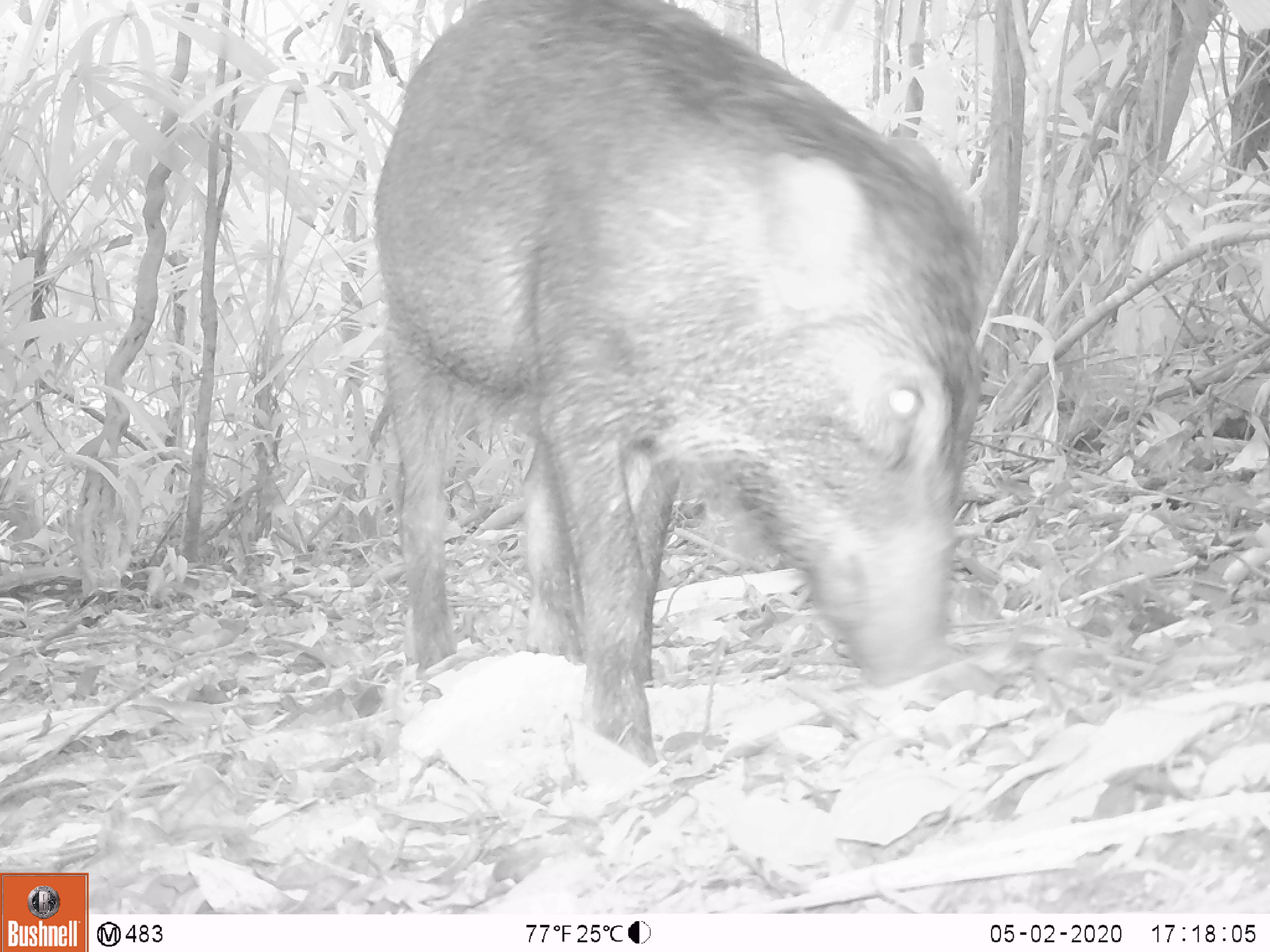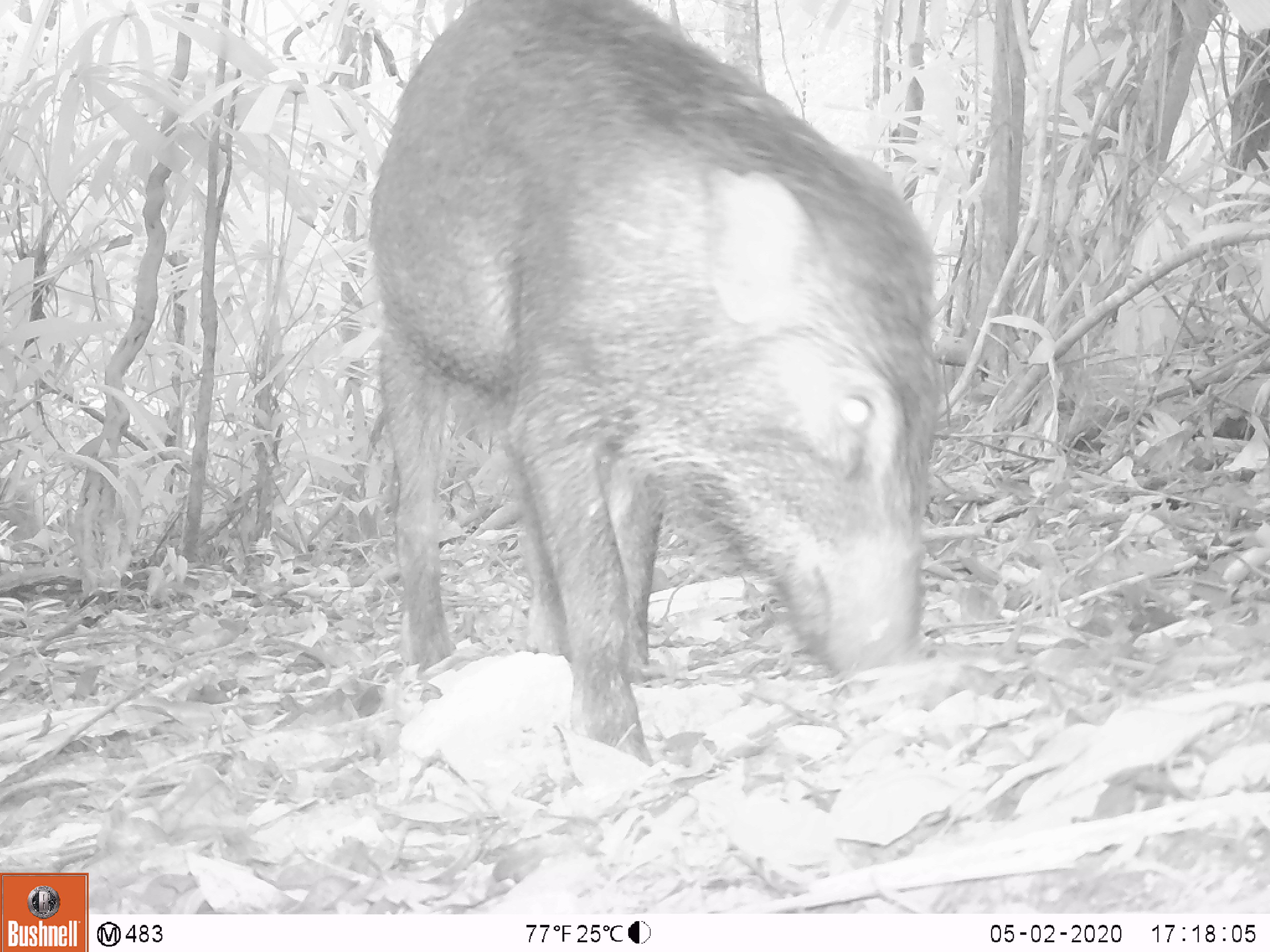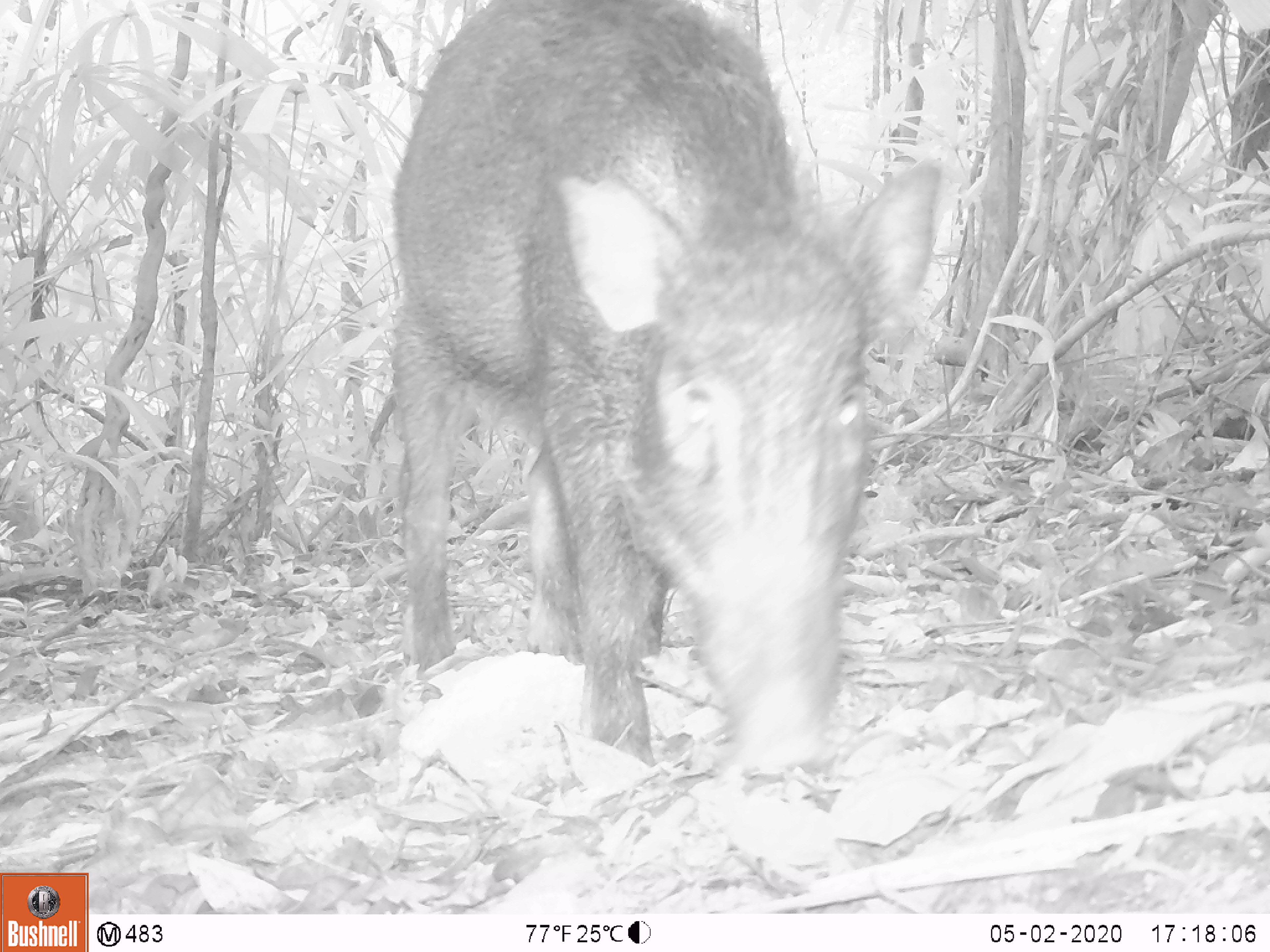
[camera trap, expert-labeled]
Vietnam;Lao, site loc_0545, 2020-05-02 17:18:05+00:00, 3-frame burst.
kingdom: Animalia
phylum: Chordata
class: Mammalia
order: Artiodactyla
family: Suidae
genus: Sus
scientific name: Sus scrofa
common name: eurasian wild pig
Eurasian wild pig (Sus scrofa). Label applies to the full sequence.